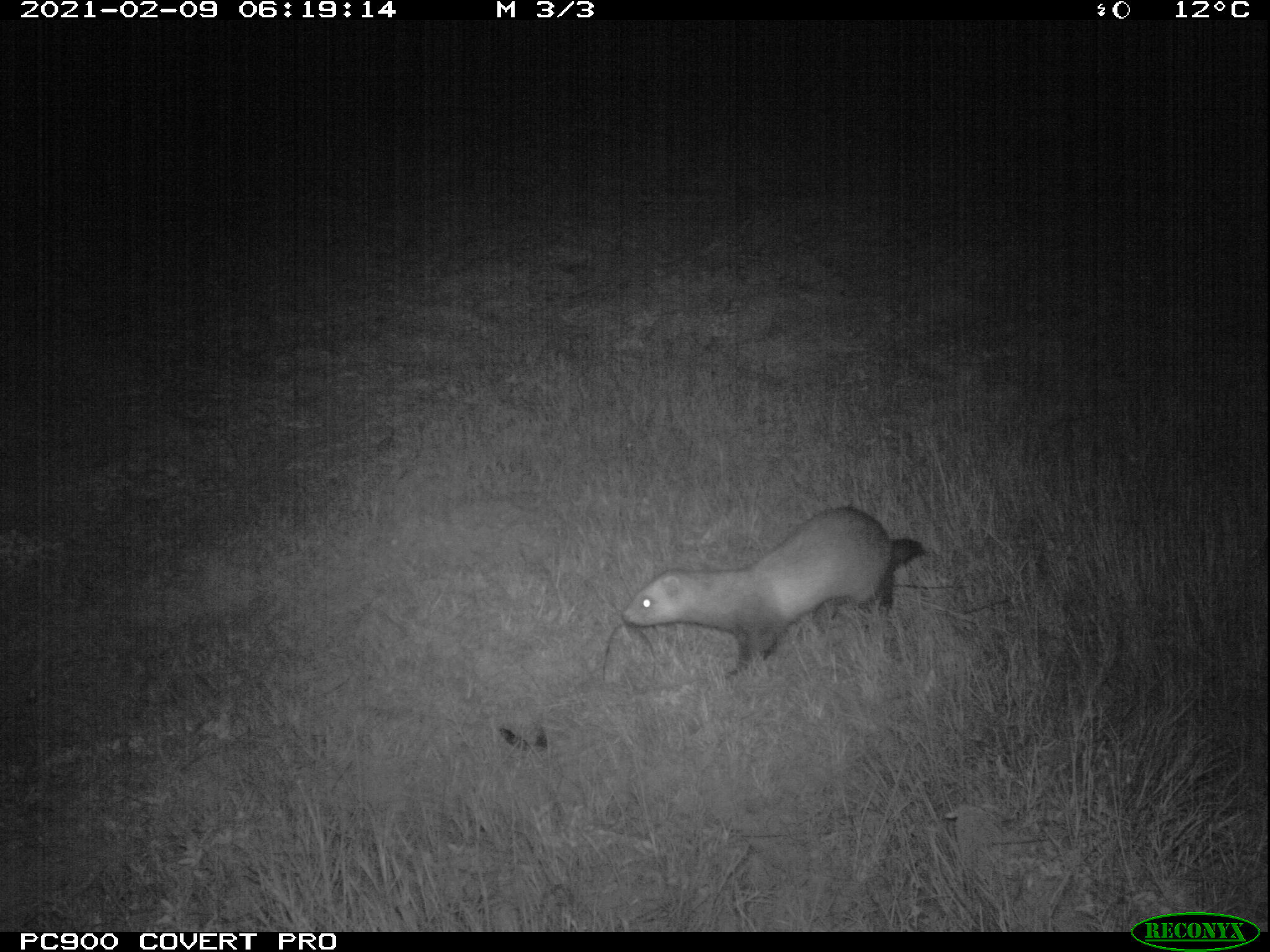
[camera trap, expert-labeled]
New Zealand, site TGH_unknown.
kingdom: Animalia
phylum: Chordata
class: Mammalia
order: Carnivora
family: Mustelidae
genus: Mustela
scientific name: Mustela furo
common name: ferret